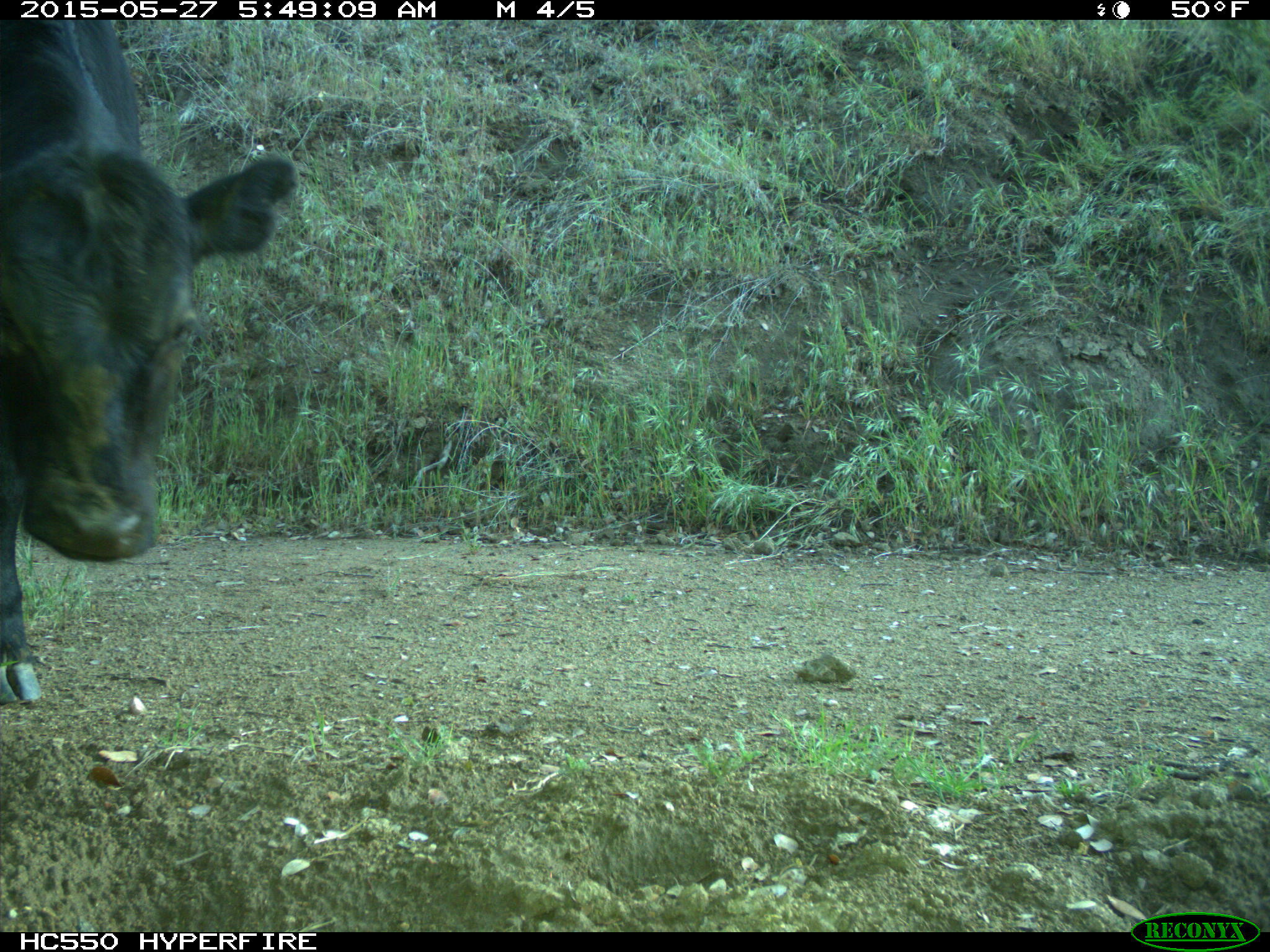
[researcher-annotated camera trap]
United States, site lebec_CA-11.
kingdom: Animalia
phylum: Chordata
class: Mammalia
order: Artiodactyla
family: Bovidae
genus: Bos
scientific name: Bos taurus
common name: domestic cow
Bos taurus (domestic cow).